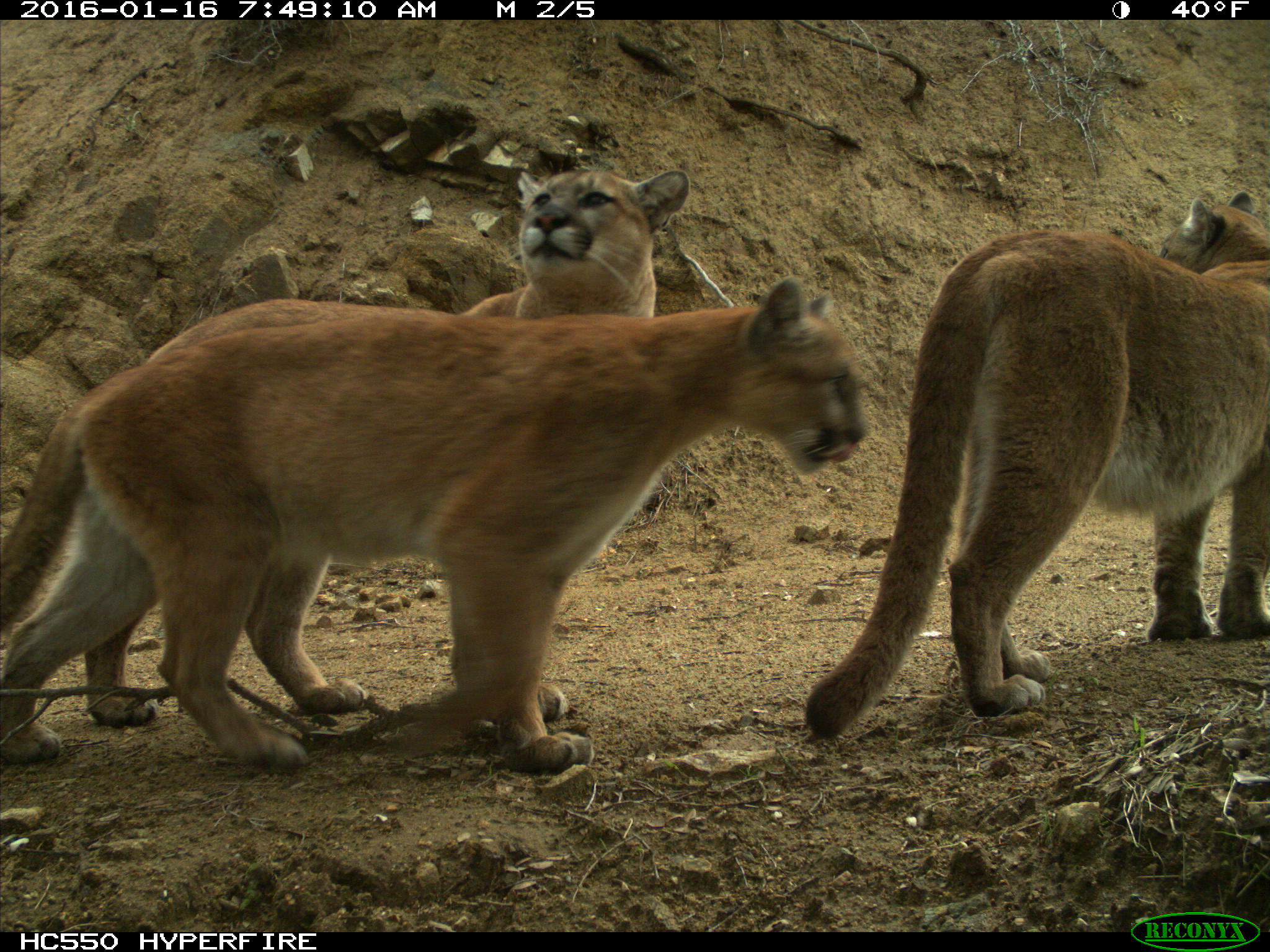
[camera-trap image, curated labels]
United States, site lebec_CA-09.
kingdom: Animalia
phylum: Chordata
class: Mammalia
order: Carnivora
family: Felidae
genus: Puma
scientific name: Puma concolor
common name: mountain lion